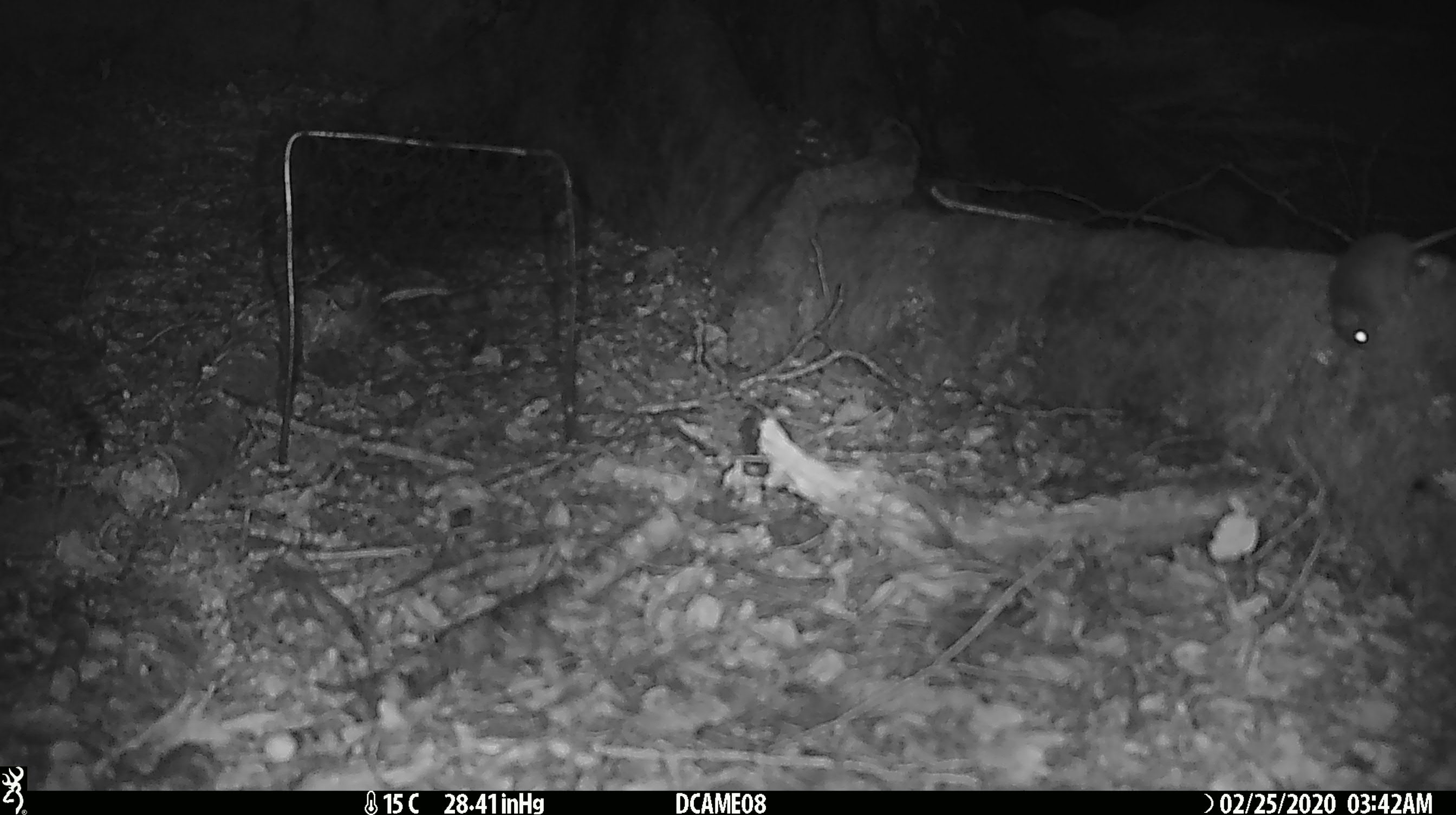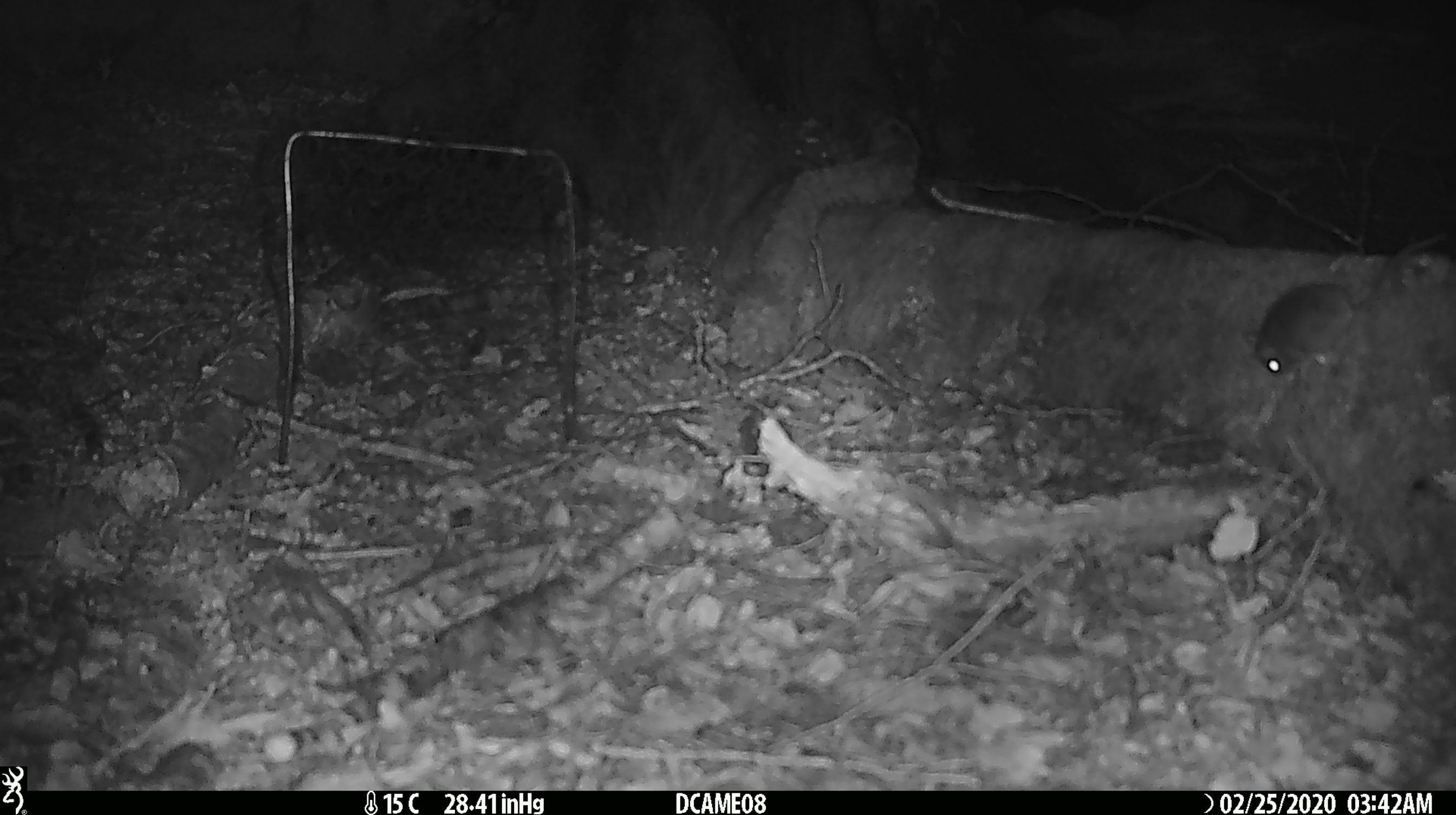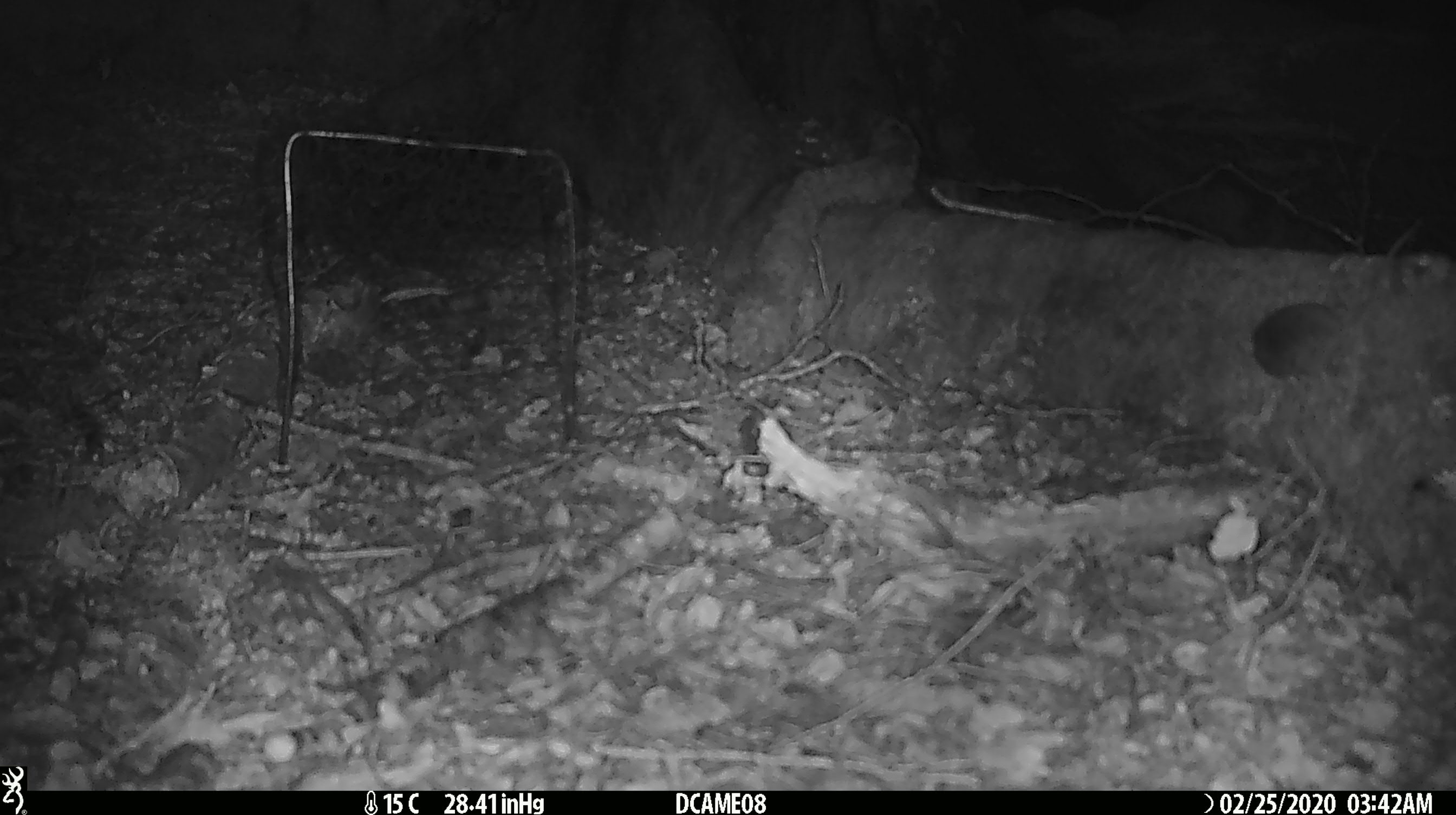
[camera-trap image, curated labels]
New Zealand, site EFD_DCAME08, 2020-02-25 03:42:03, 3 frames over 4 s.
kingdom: Animalia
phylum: Chordata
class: Mammalia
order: Rodentia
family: Muridae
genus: Mus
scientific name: Mus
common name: mouse